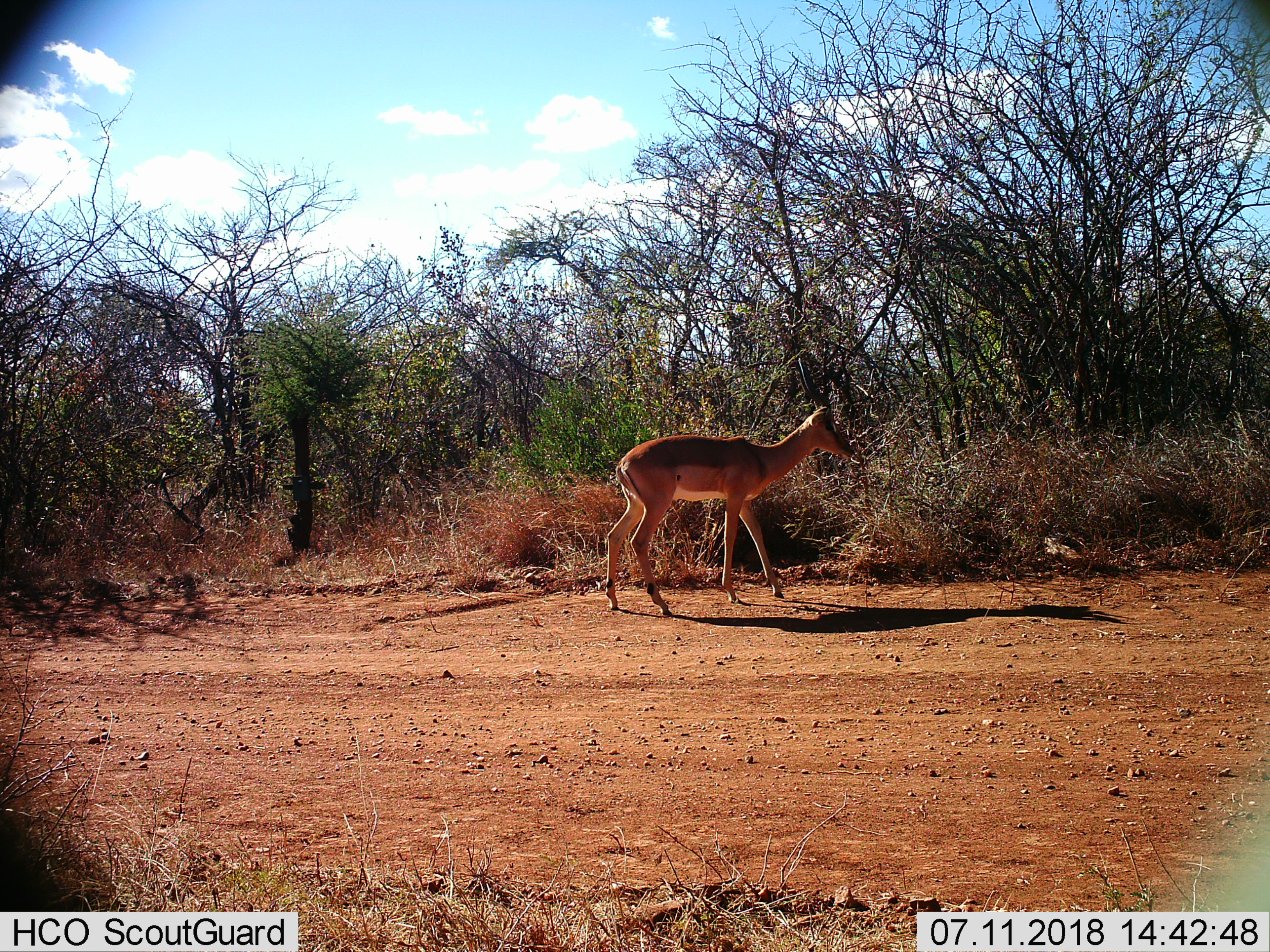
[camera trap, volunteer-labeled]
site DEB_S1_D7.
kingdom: Animalia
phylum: Chordata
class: Mammalia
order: Artiodactyla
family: Bovidae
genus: Aepyceros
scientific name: Aepyceros melampus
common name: impala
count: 1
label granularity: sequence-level